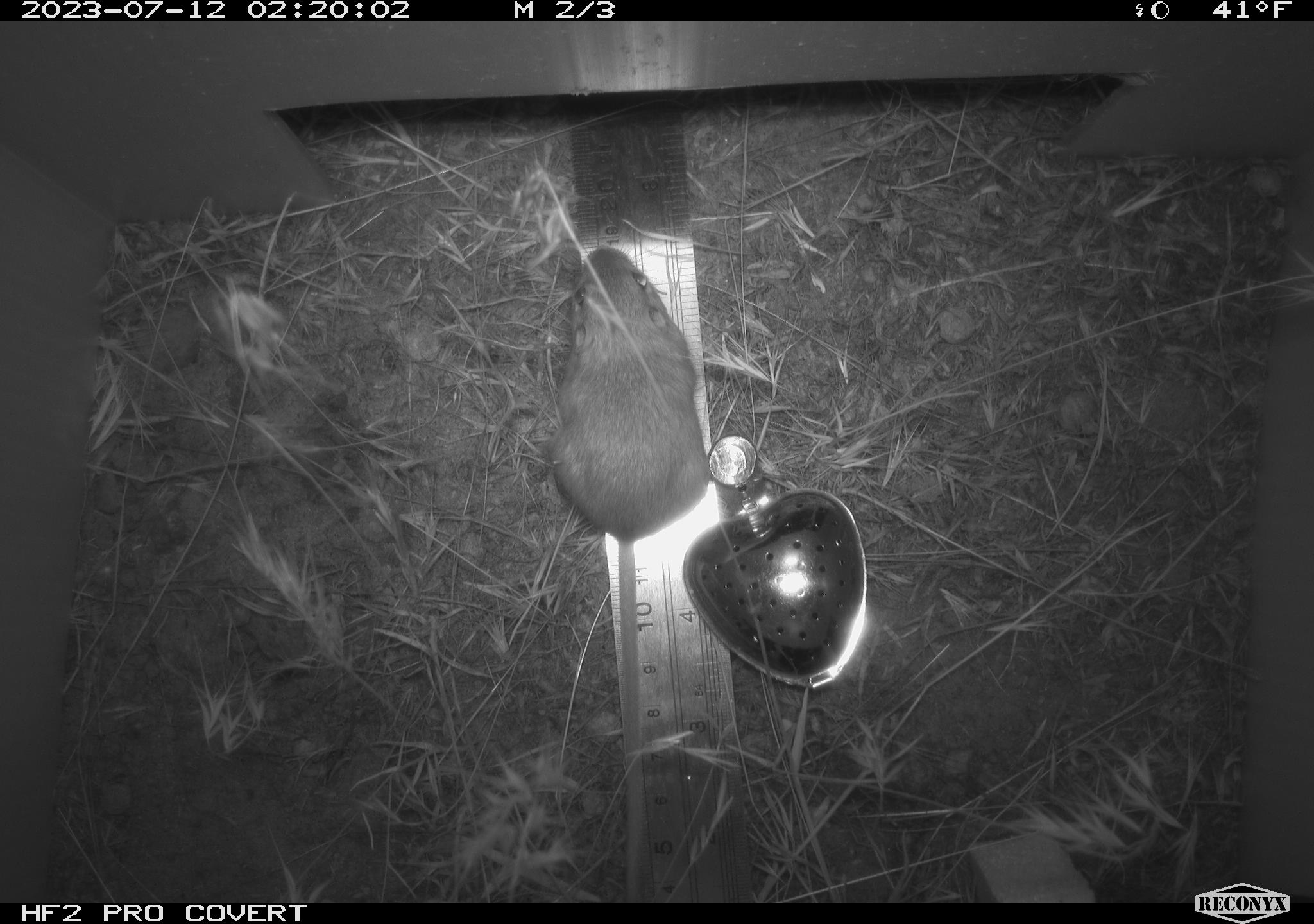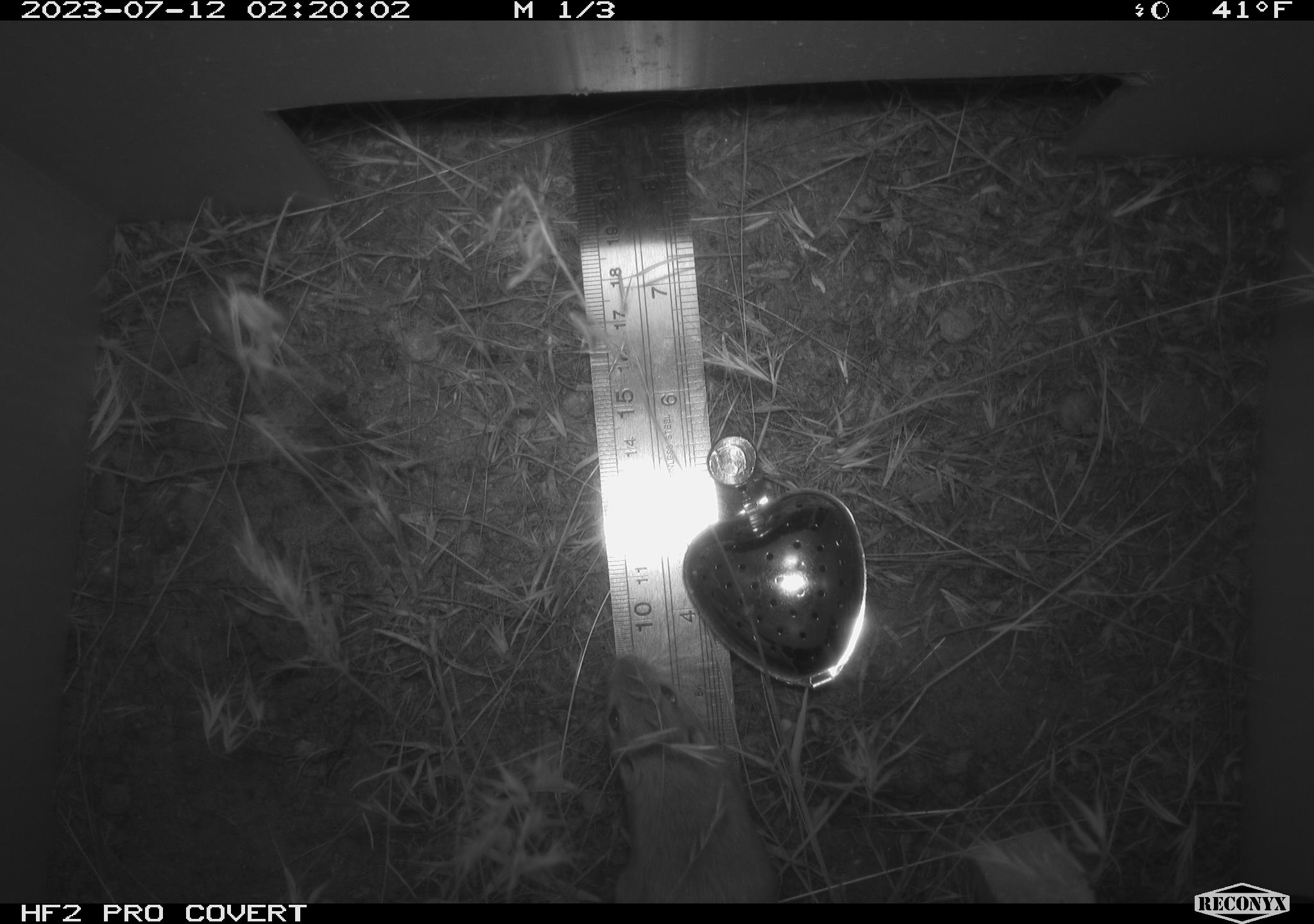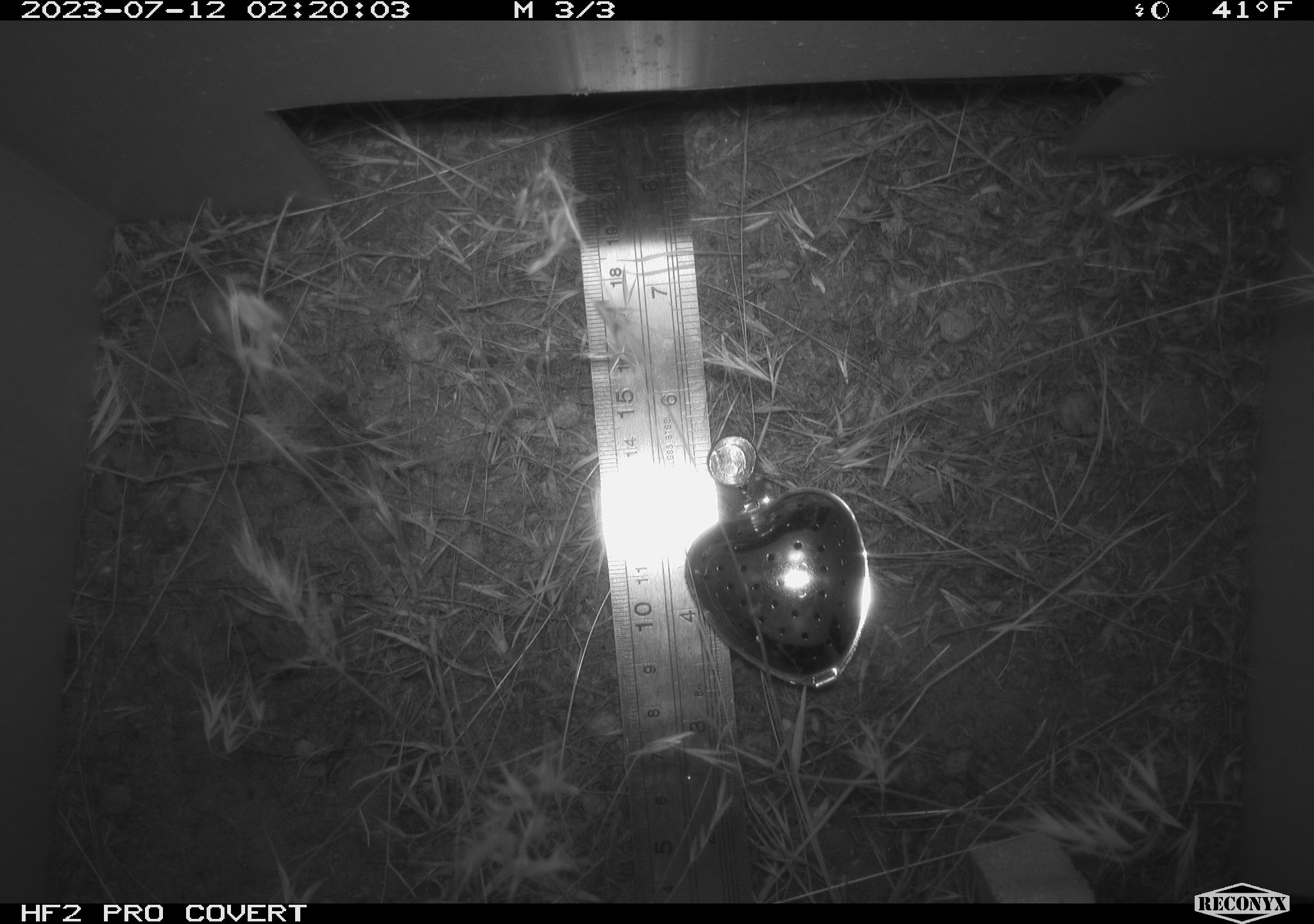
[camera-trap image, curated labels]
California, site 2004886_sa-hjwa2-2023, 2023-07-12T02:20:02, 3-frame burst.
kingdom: Animalia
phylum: Chordata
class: Mammalia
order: Rodentia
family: Heteromyidae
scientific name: Heteromyidae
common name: kangaroo rats and pocket mice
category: heteromyidae family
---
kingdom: Animalia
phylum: Chordata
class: Mammalia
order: Rodentia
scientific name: Rodentia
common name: mouse species